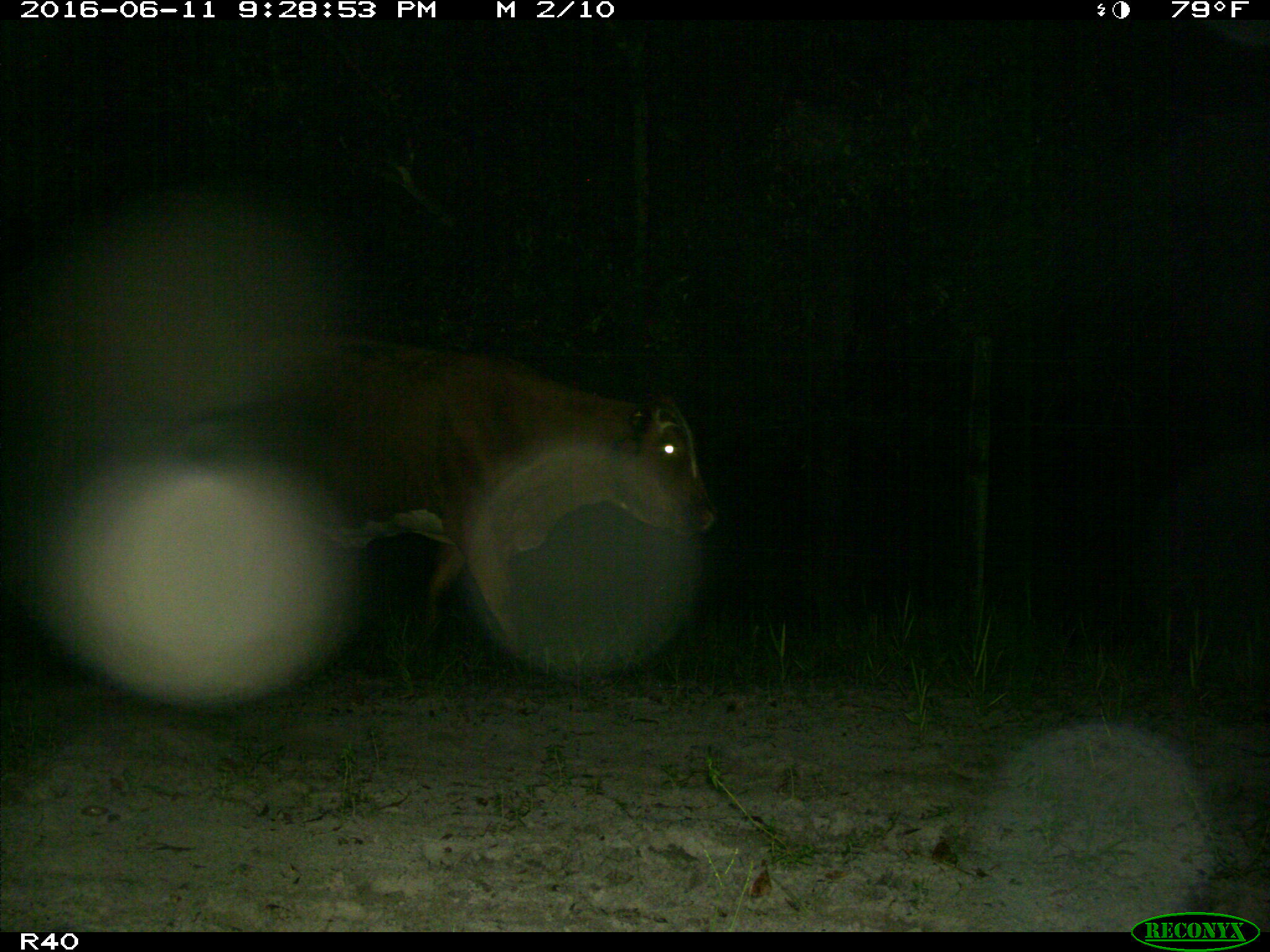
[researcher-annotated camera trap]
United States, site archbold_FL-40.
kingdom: Animalia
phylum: Chordata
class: Mammalia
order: Artiodactyla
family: Bovidae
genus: Bos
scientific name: Bos taurus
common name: domestic cow